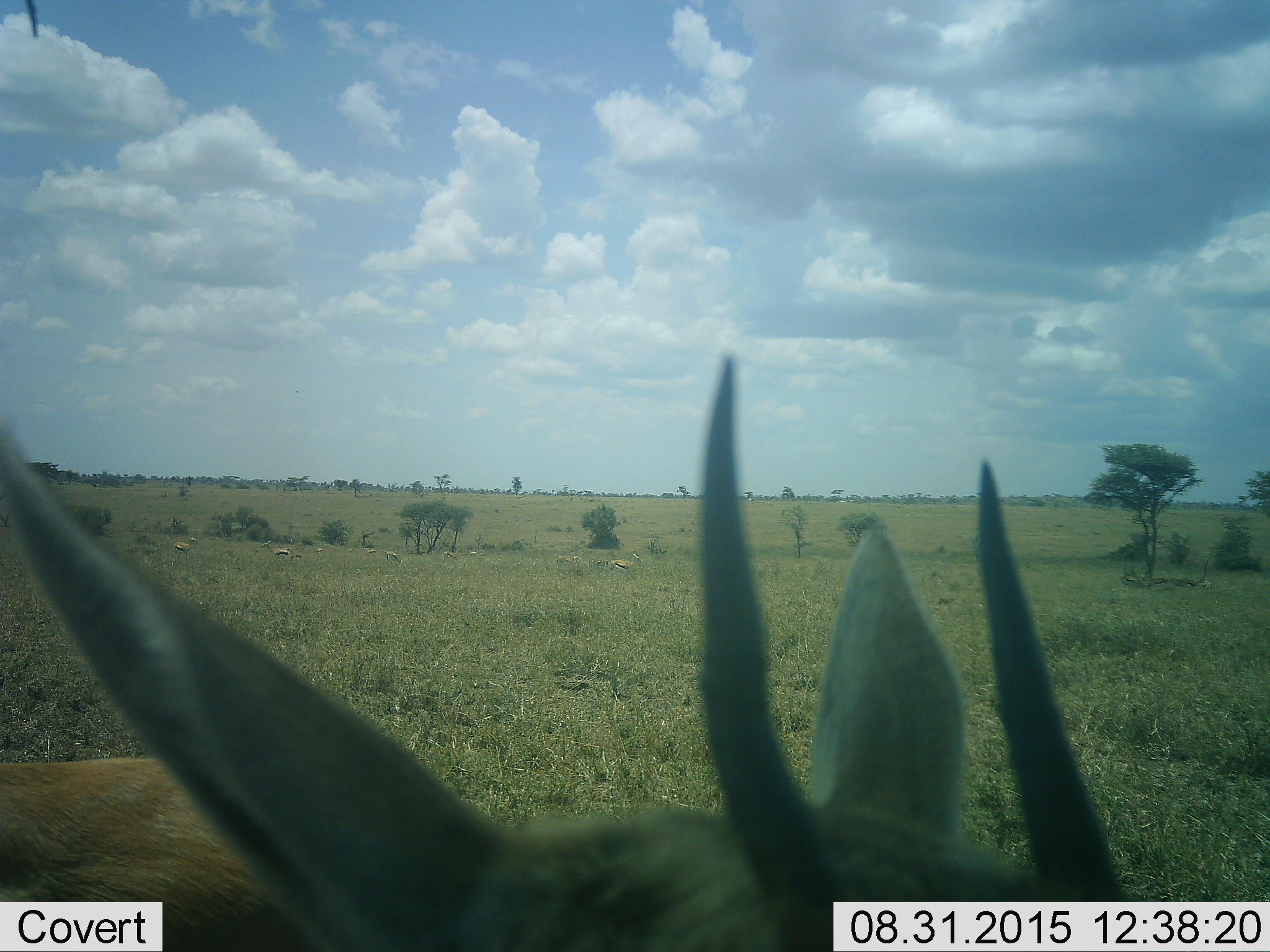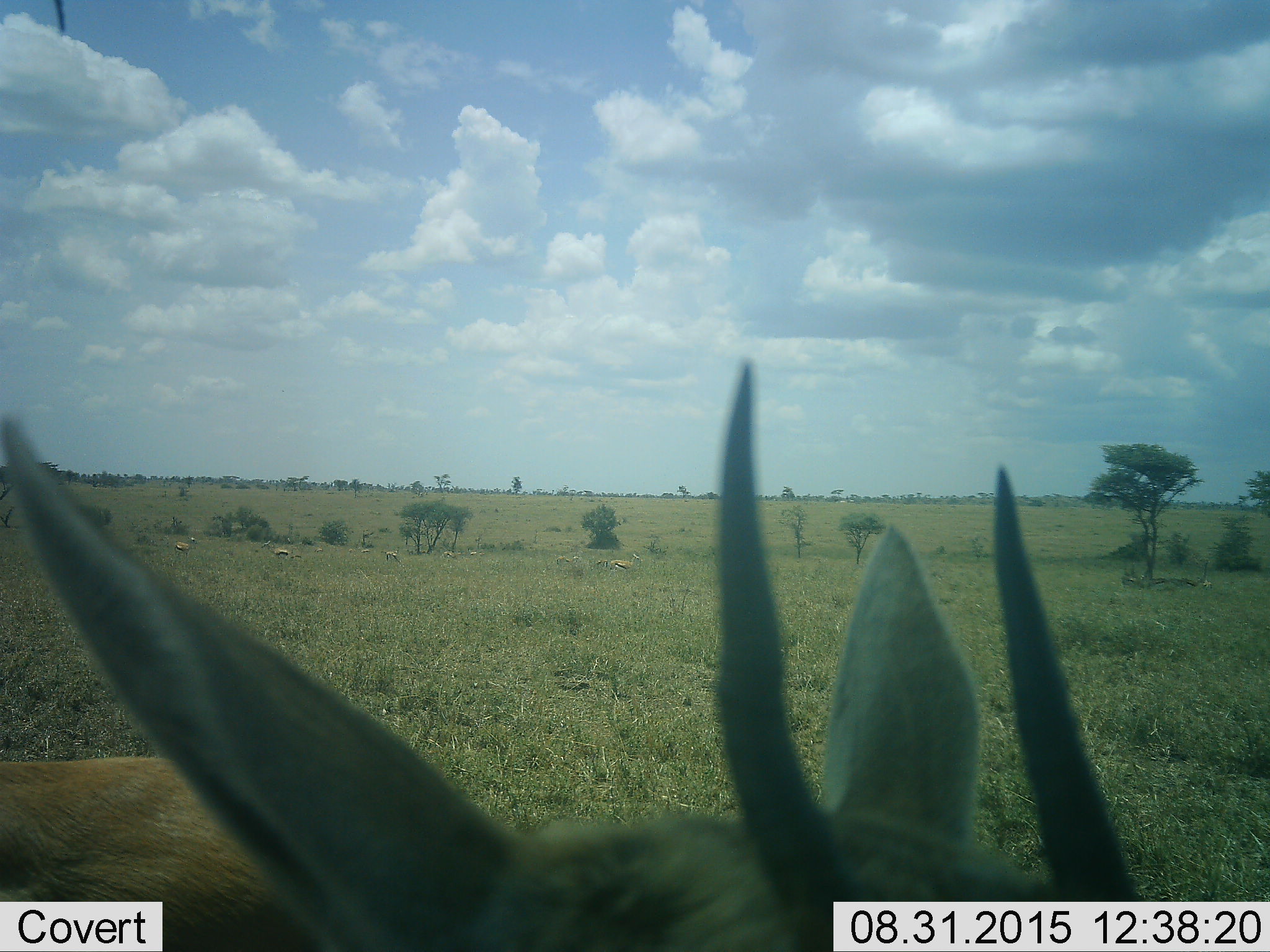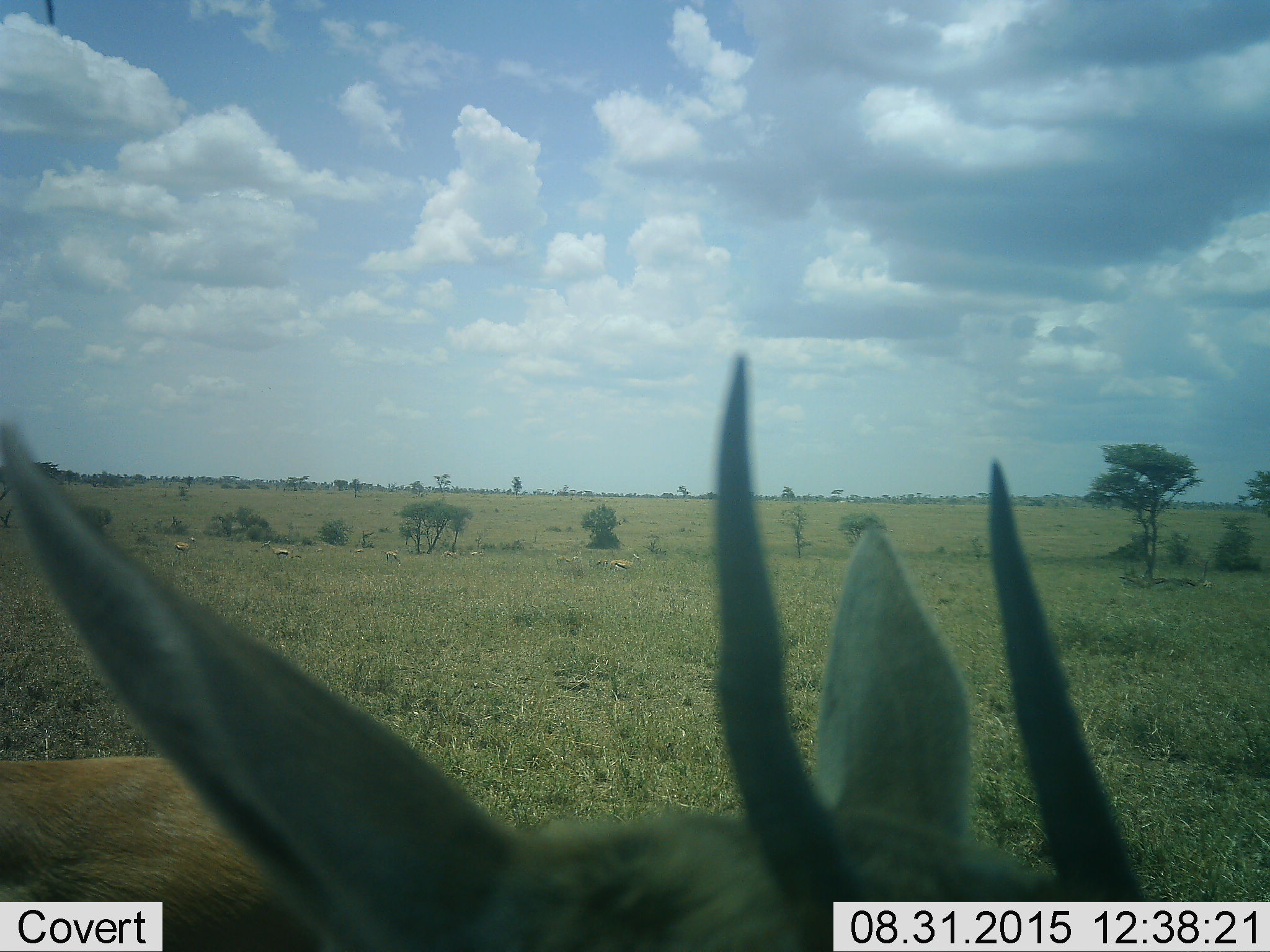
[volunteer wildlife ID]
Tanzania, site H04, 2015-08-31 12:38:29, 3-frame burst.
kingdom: Animalia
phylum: Chordata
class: Mammalia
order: Artiodactyla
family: Bovidae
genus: Eudorcas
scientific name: Eudorcas thomsonii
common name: thomson's gazelle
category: gazellethomsons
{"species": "gazellethomsons (thomson's gazelle) (Eudorcas thomsonii)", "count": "10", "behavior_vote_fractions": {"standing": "78%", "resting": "11%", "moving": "33%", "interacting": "0%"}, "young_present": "11%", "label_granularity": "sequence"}